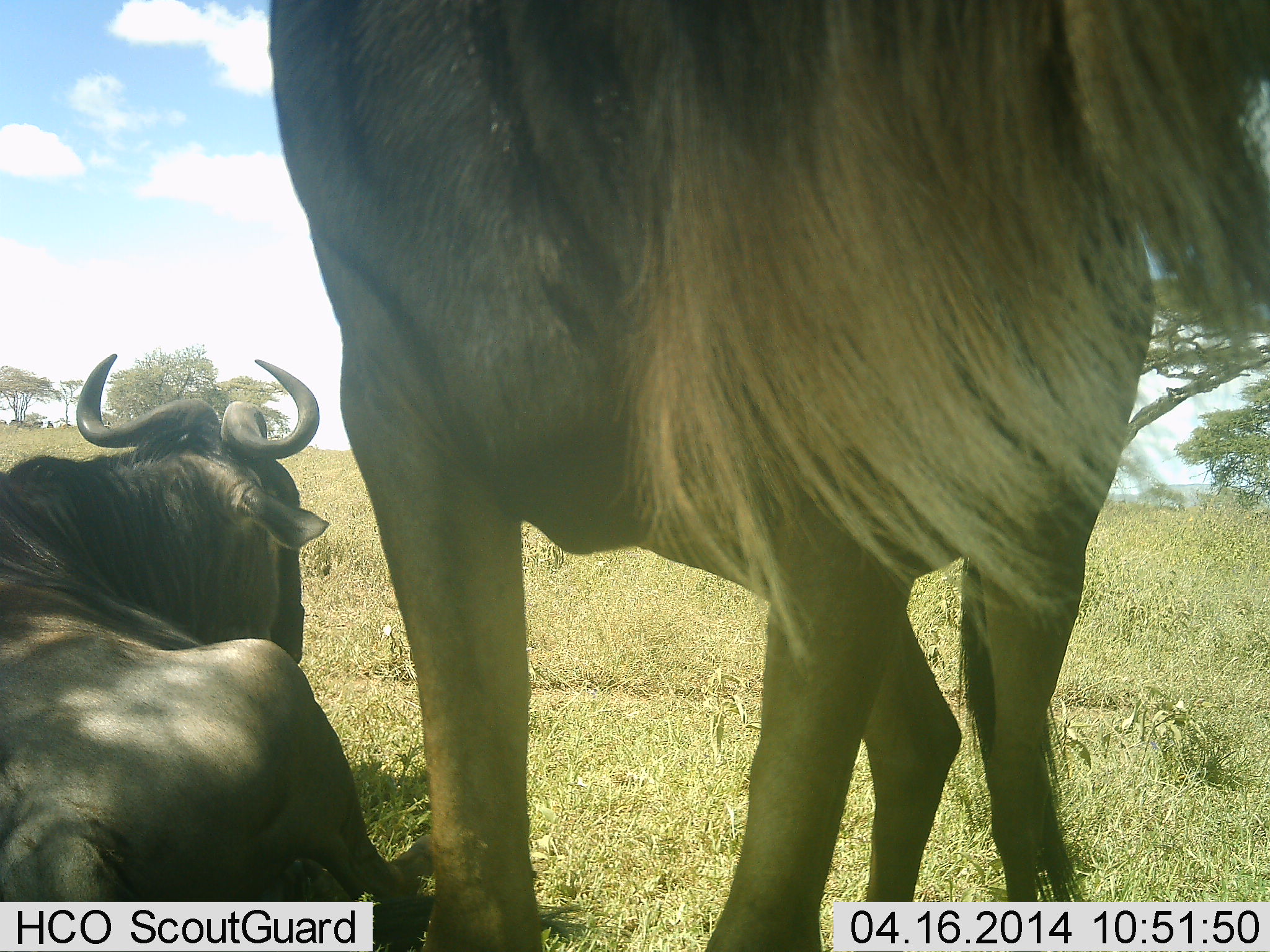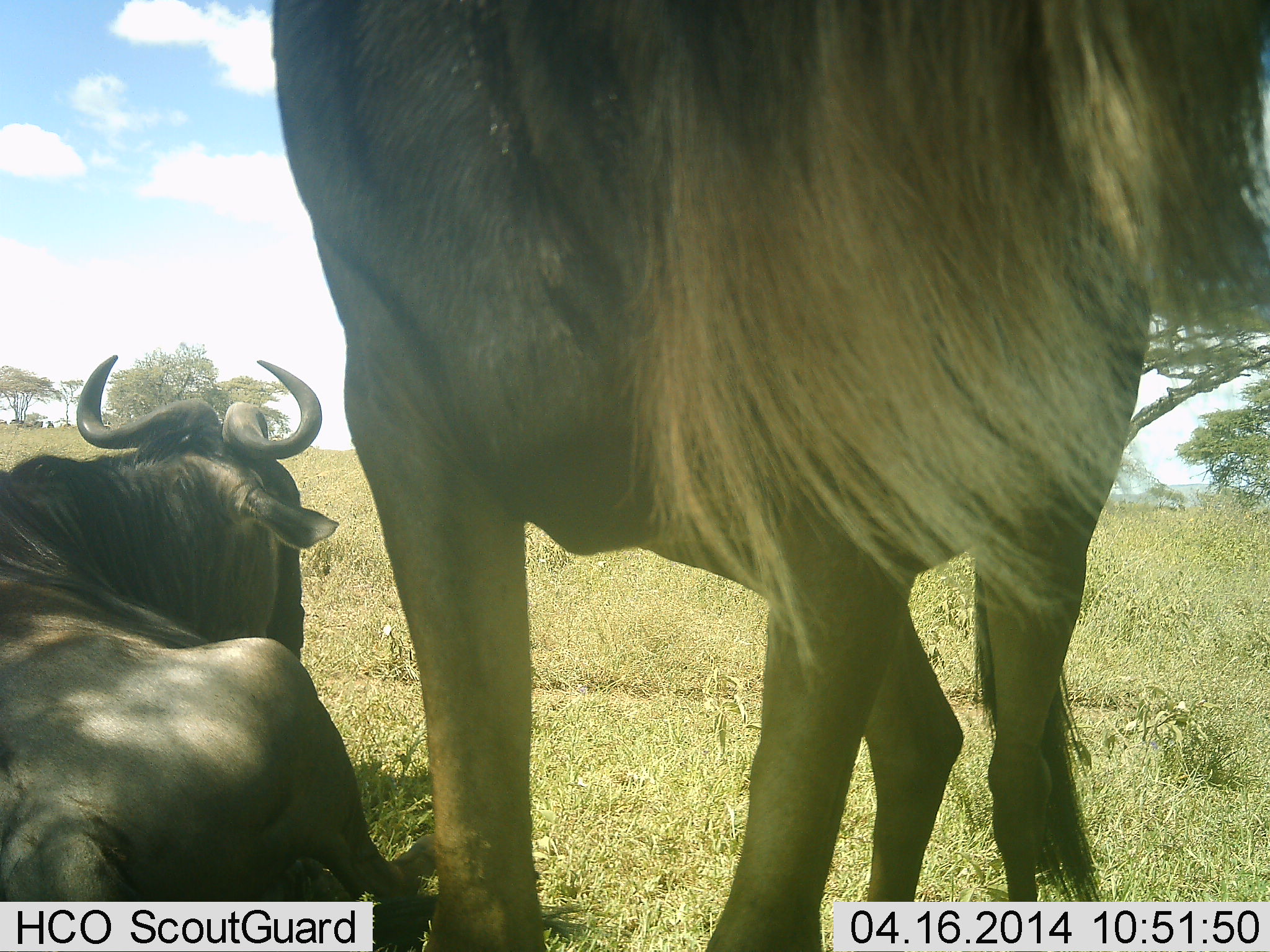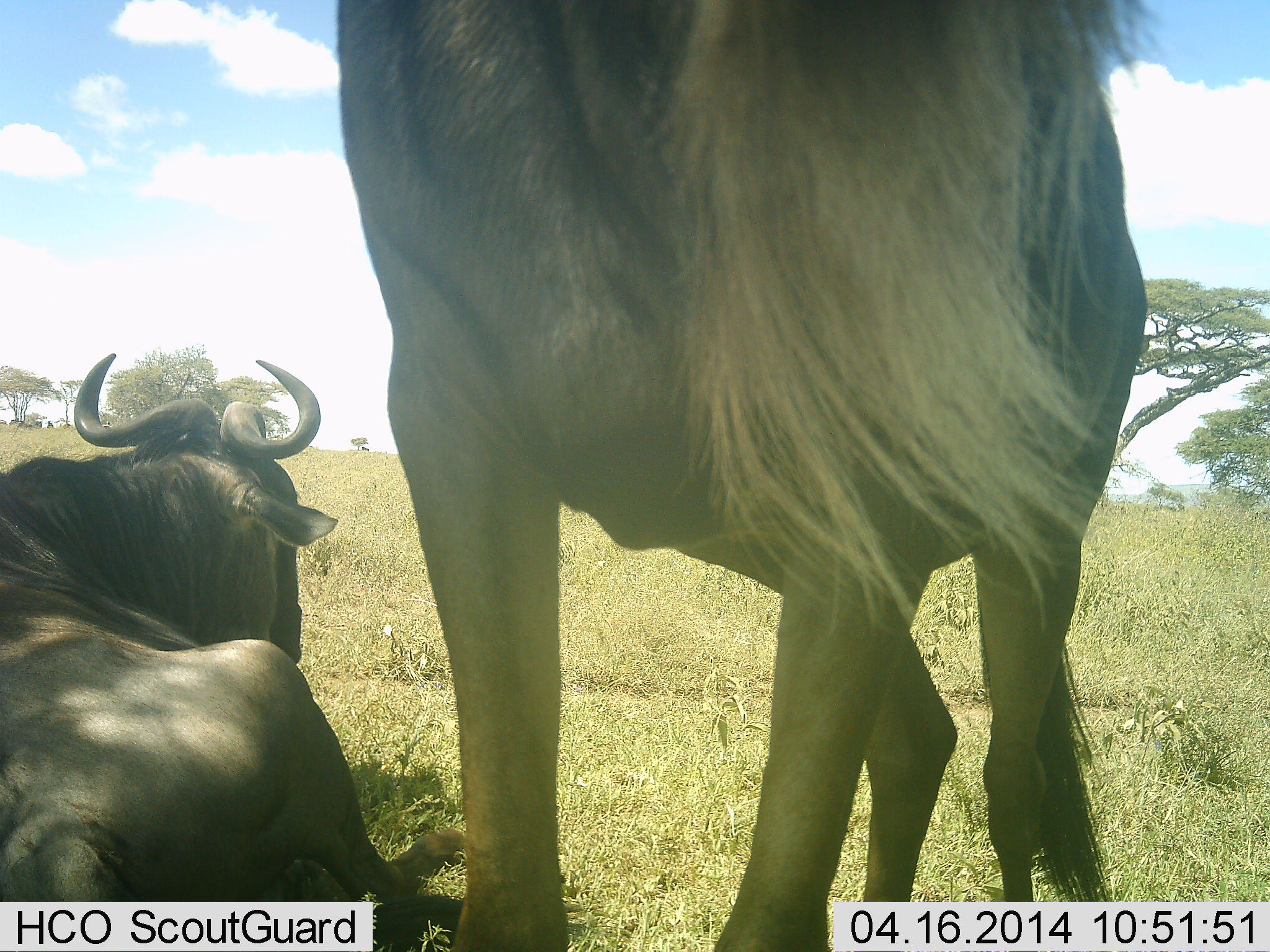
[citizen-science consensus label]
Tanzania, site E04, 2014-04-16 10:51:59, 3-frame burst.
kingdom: Animalia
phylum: Chordata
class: Mammalia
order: Artiodactyla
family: Bovidae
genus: Connochaetes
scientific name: Connochaetes taurinus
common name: blue wildebeest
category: wildebeest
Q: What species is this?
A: Wildebeest (blue wildebeest) (Connochaetes taurinus).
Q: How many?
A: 2.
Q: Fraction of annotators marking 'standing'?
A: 90%.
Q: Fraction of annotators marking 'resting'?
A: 100%.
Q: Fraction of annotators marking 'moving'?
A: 0%.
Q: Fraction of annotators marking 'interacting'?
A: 0%.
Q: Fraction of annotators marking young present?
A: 0%.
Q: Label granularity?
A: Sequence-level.